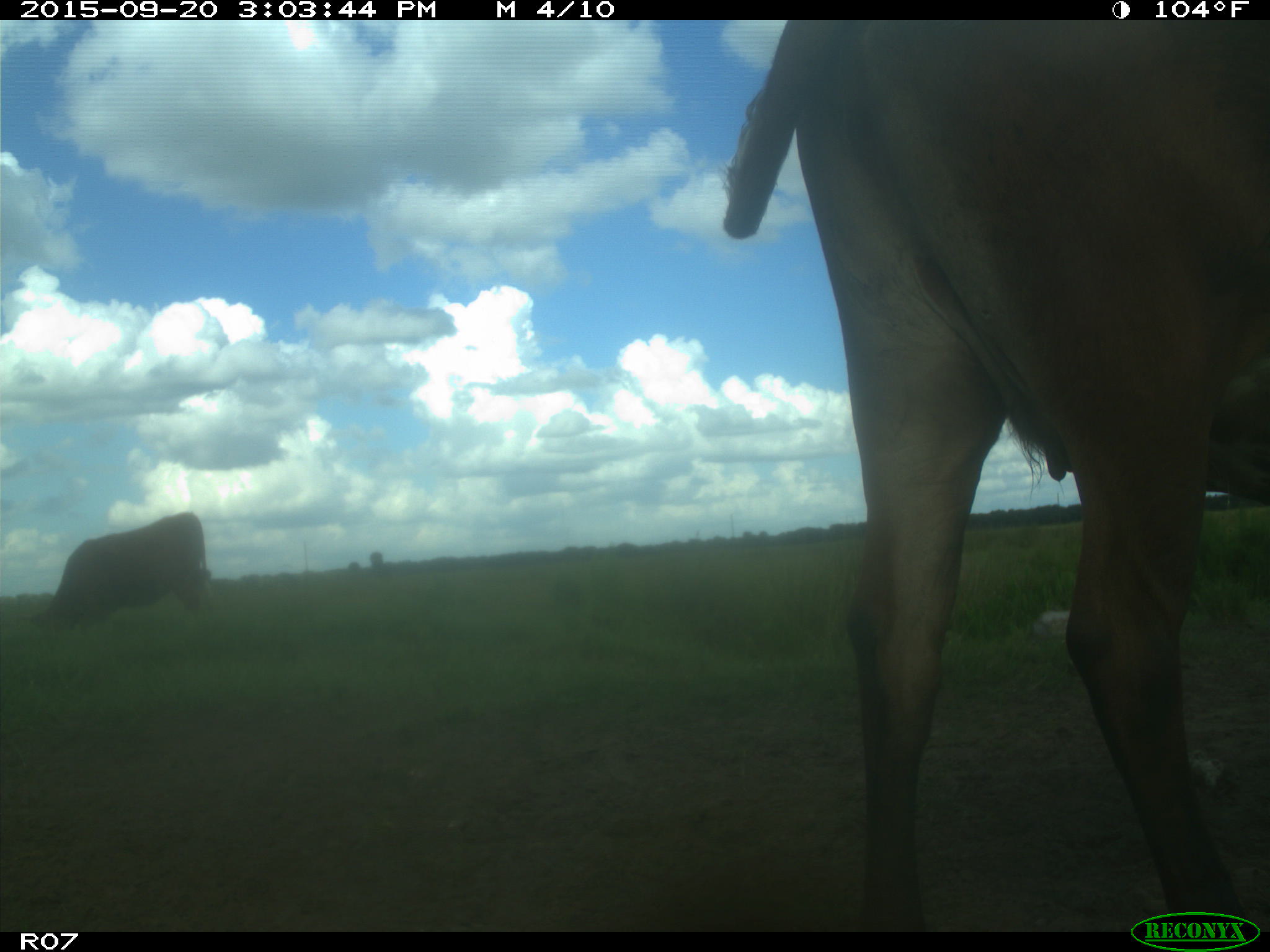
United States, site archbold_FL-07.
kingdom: Animalia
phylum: Chordata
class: Mammalia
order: Artiodactyla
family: Bovidae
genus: Bos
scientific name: Bos taurus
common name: domestic cow